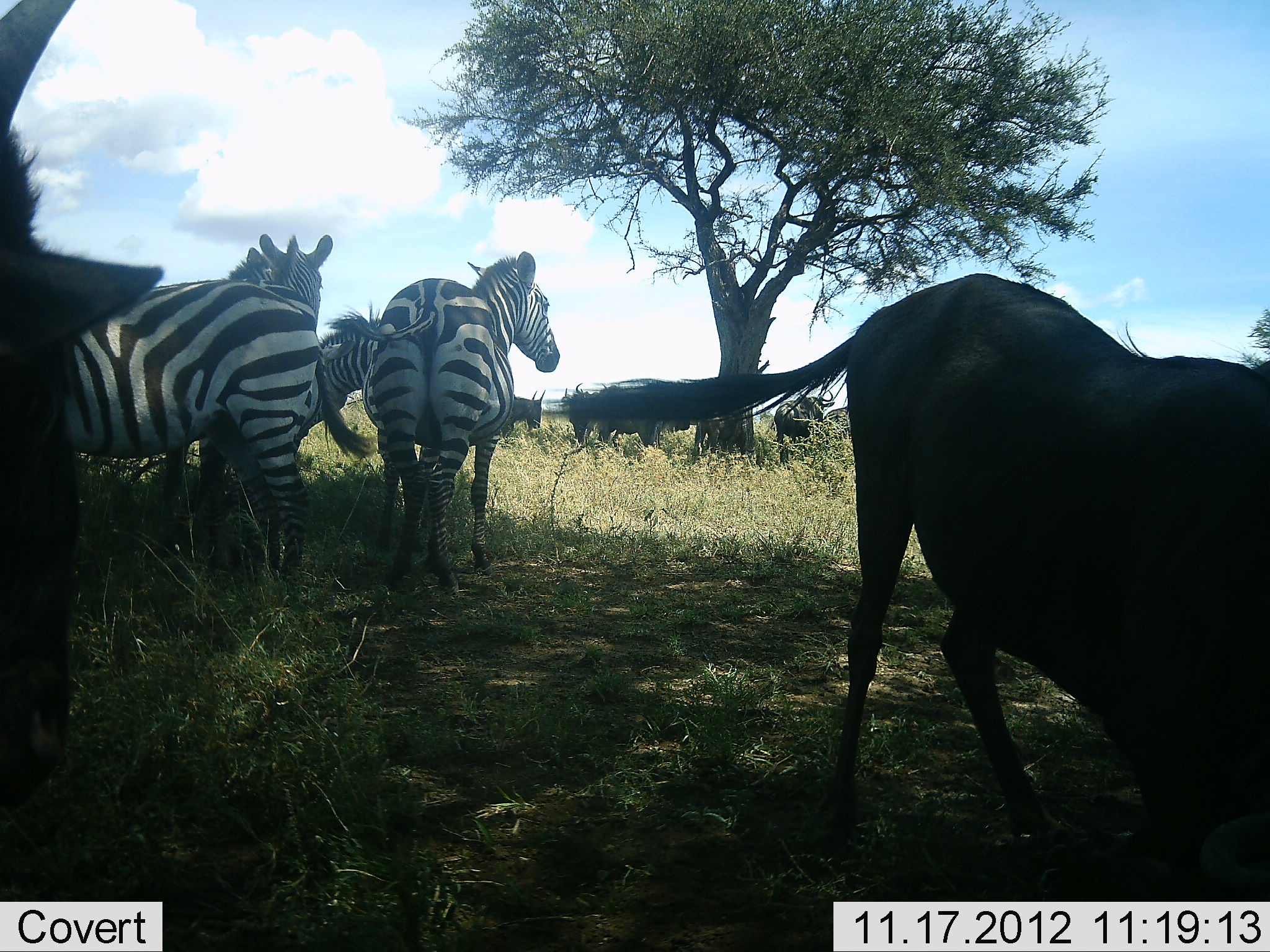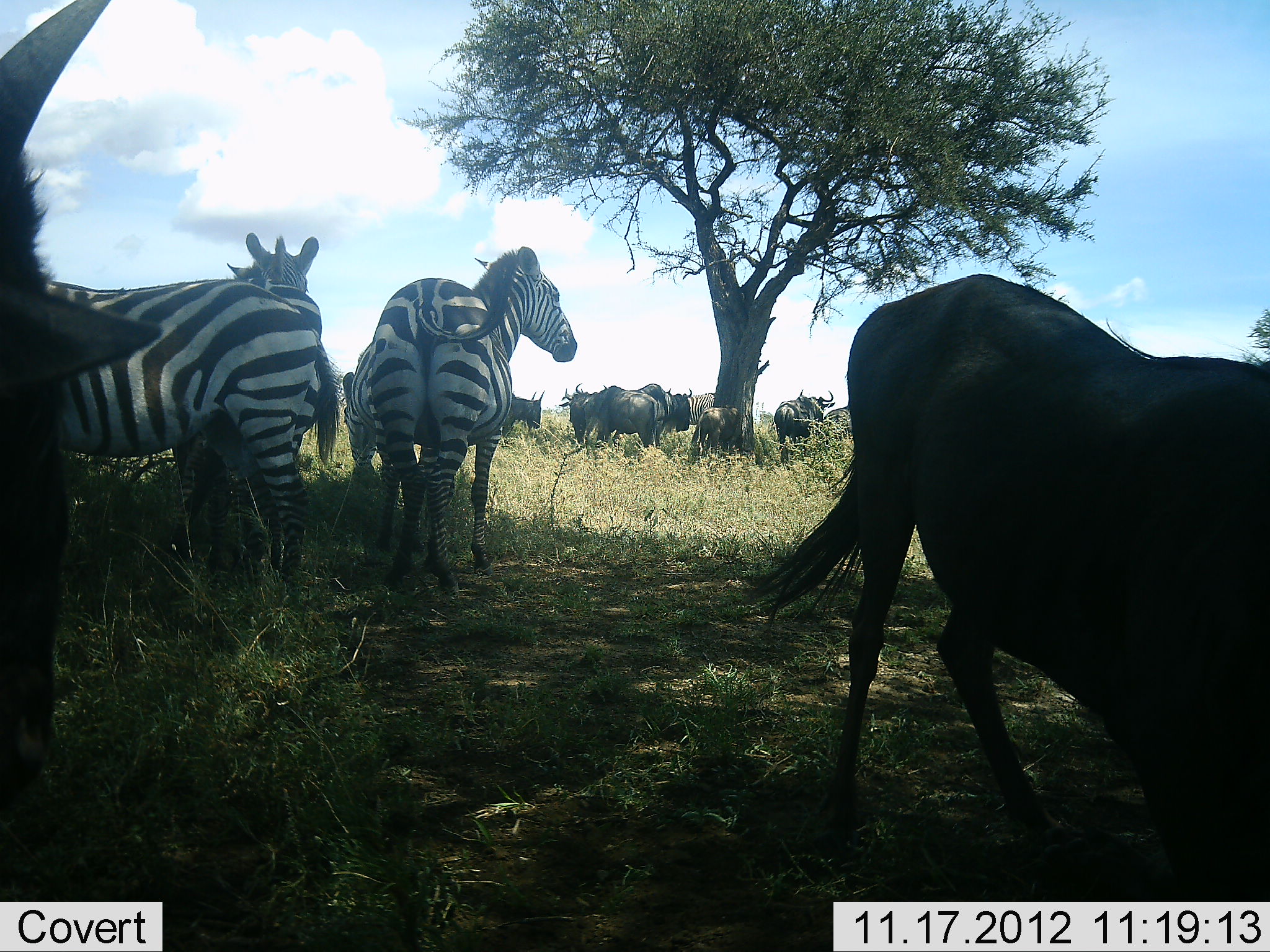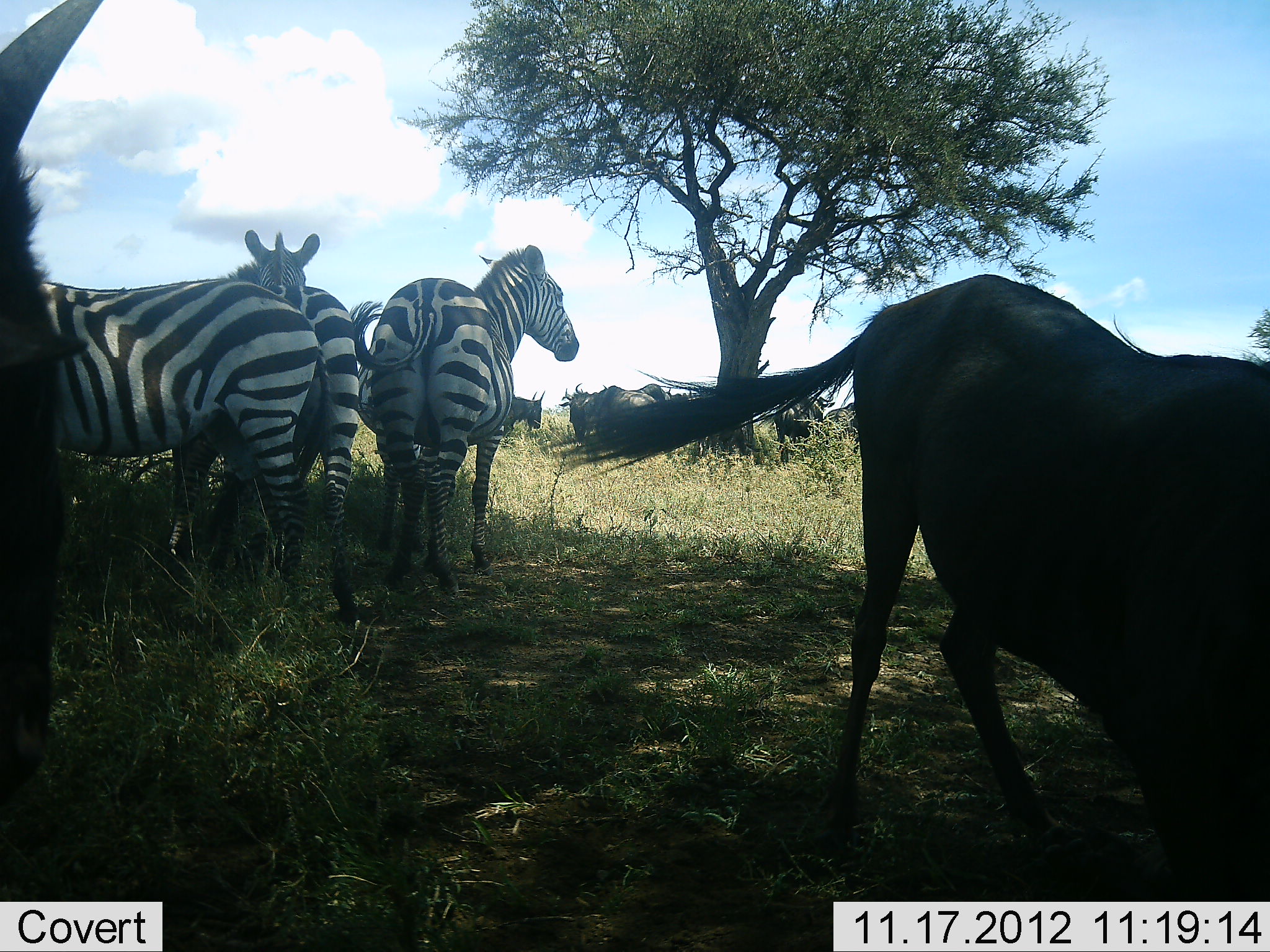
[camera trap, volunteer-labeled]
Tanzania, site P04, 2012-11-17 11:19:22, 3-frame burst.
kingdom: Animalia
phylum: Chordata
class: Mammalia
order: Artiodactyla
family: Bovidae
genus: Connochaetes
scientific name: Connochaetes taurinus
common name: blue wildebeest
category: wildebeest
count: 9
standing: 90%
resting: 20%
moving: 20%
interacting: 10%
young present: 0%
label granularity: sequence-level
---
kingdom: Animalia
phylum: Chordata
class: Mammalia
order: Perissodactyla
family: Equidae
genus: Equus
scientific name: Equus quagga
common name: plains zebra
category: zebra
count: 4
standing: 91%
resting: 9%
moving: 0%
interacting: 9%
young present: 0%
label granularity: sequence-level